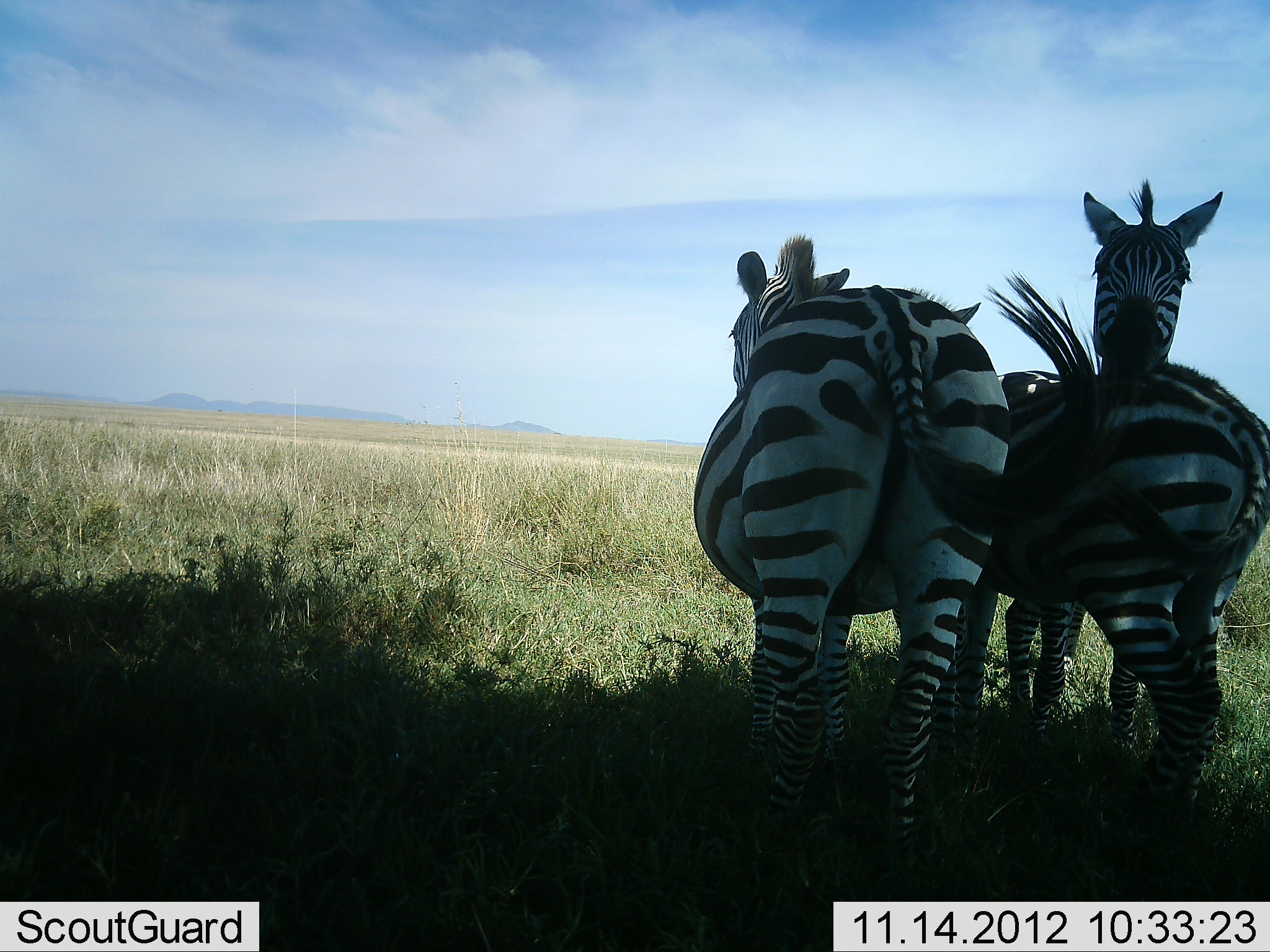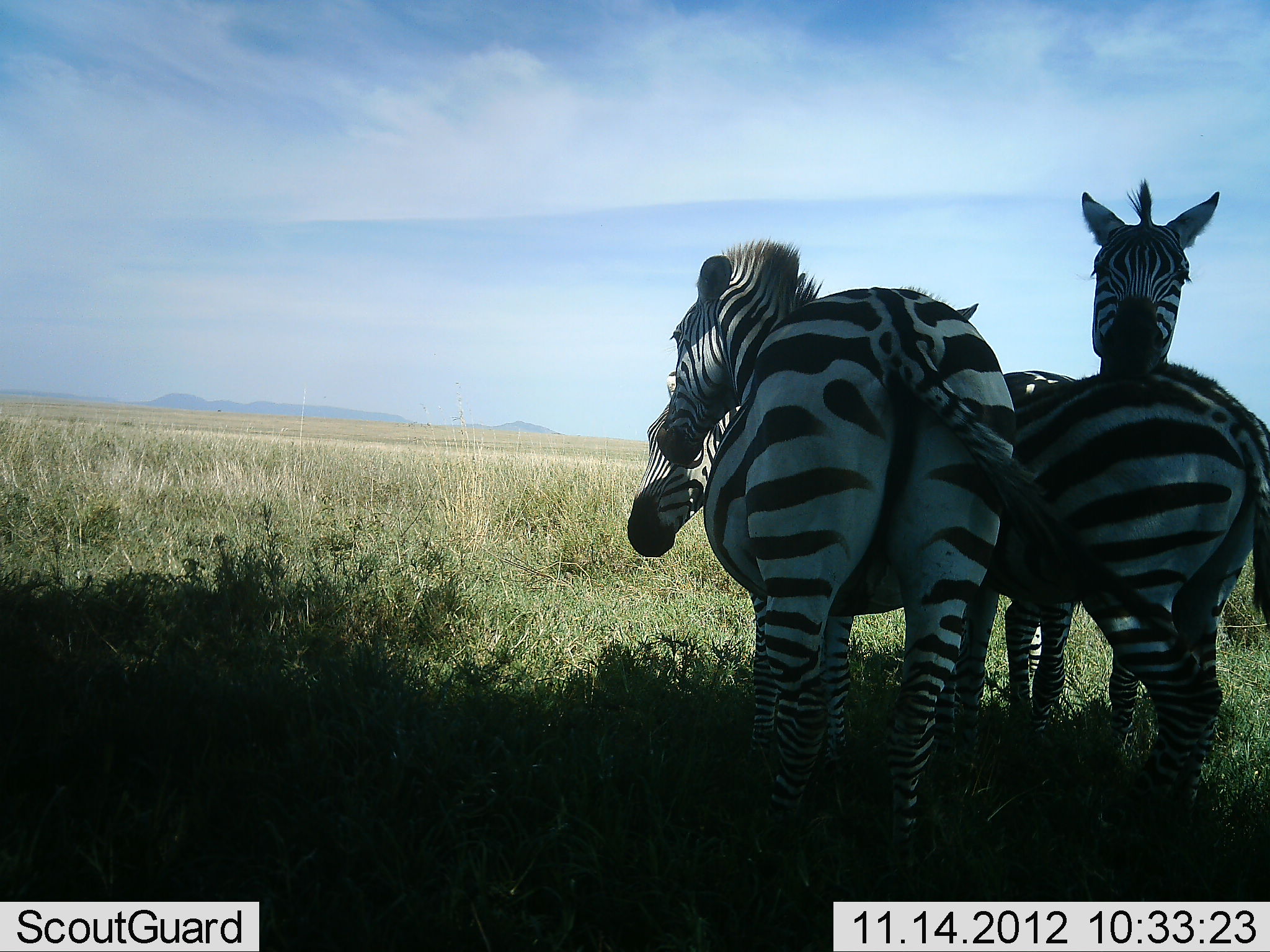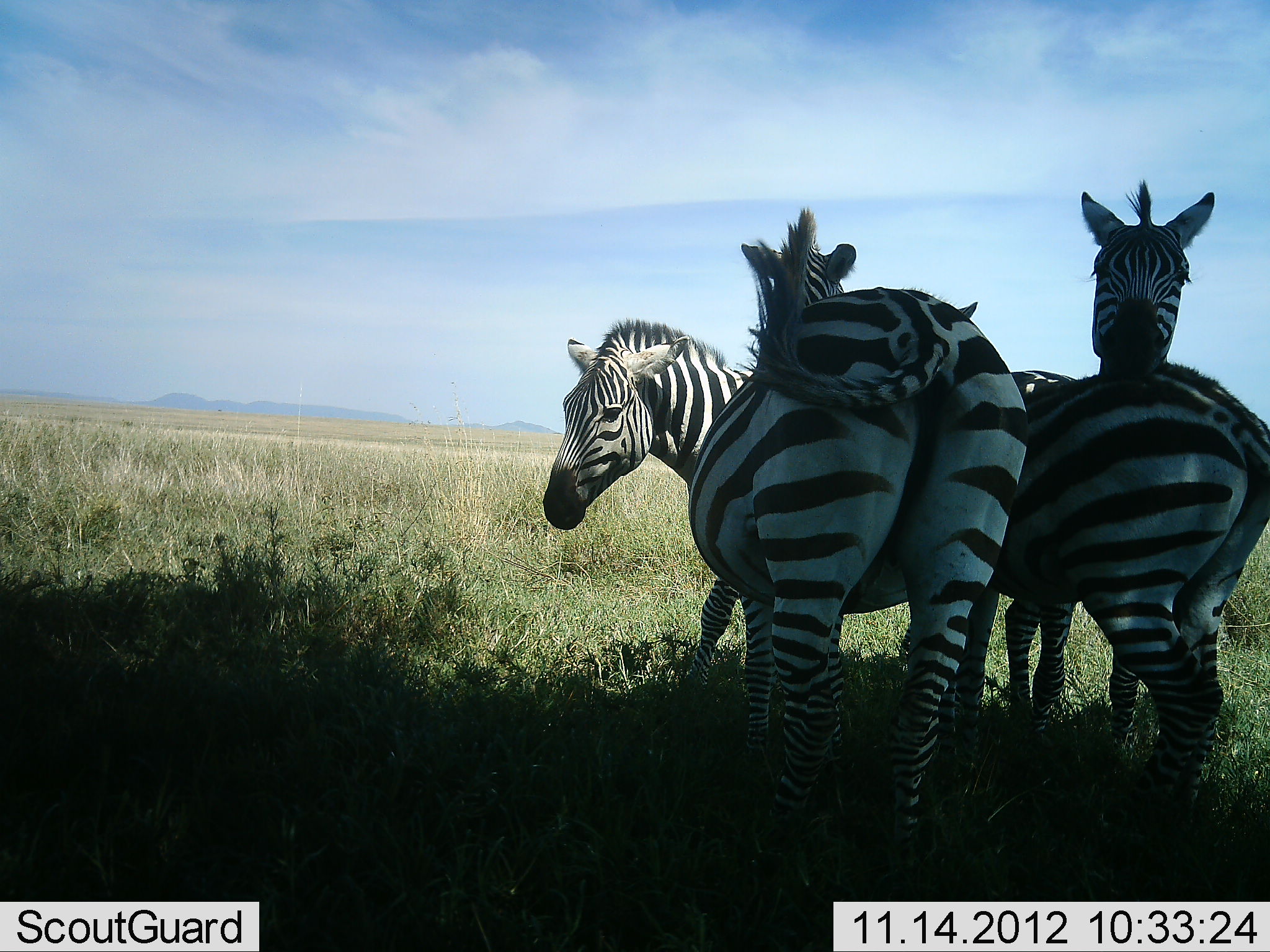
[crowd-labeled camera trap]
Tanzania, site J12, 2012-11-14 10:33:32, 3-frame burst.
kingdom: Animalia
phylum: Chordata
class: Mammalia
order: Perissodactyla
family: Equidae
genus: Equus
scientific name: Equus quagga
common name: plains zebra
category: zebra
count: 4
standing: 90%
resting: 20%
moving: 0%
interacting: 30%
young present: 0%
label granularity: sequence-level